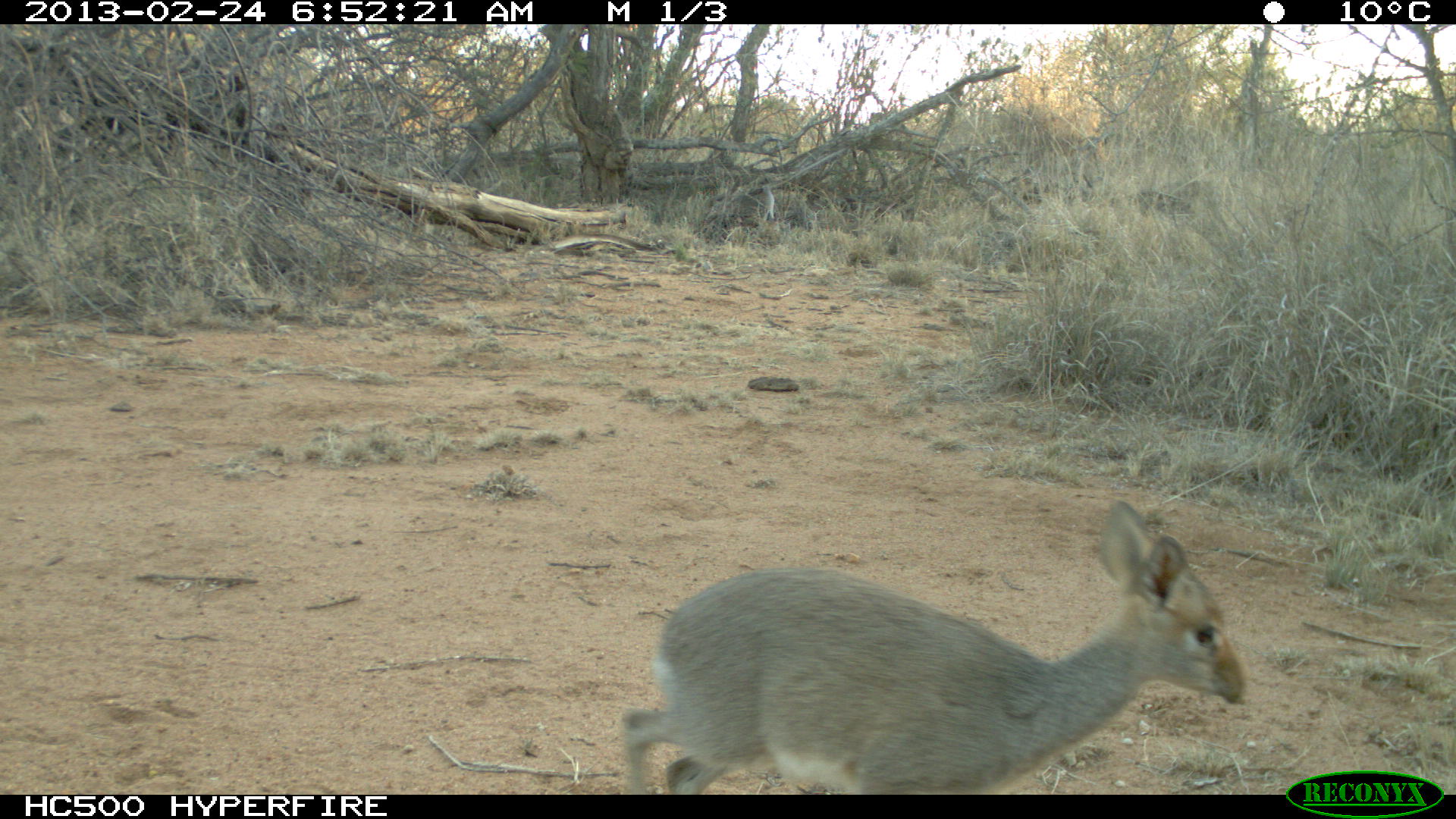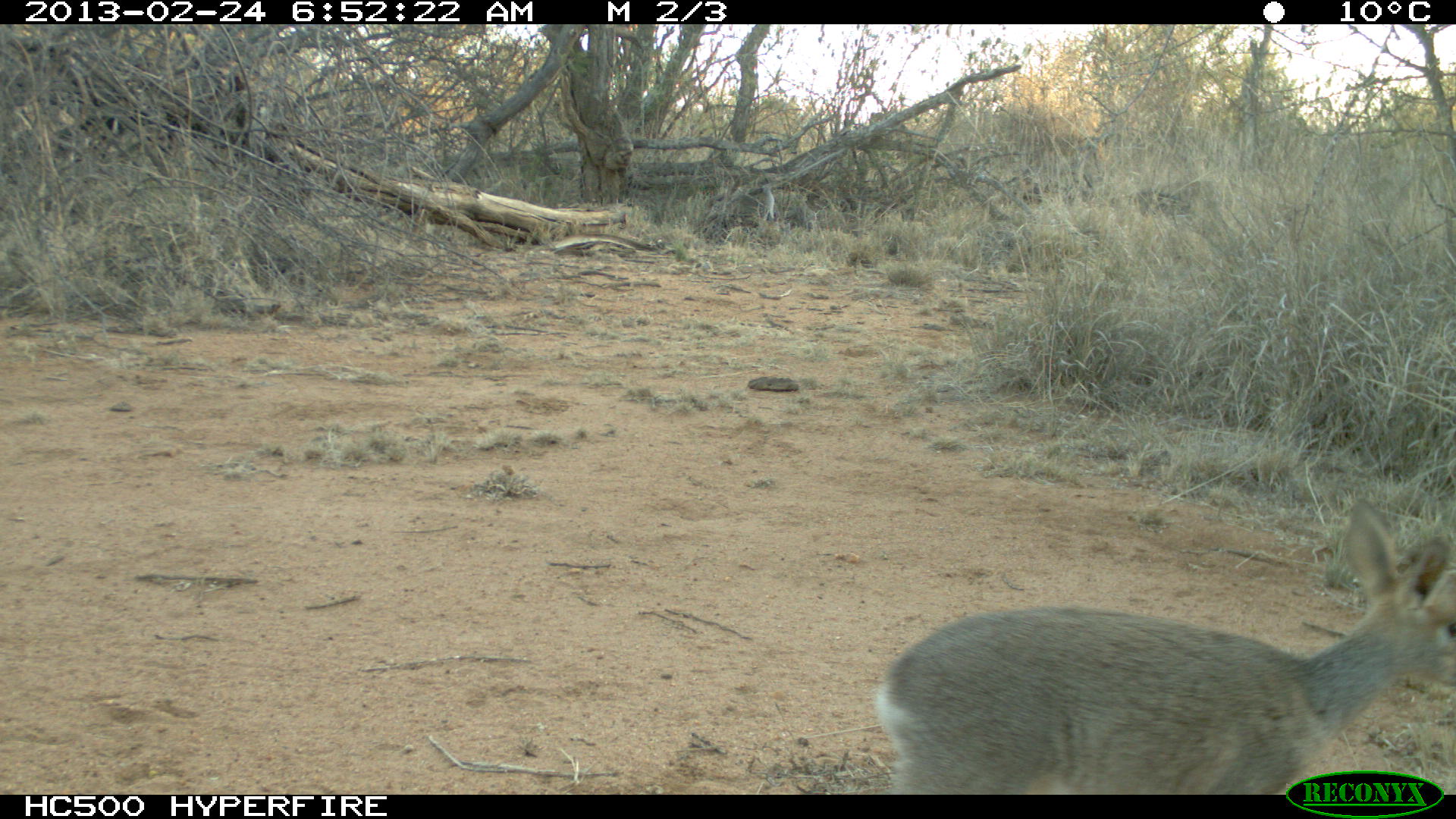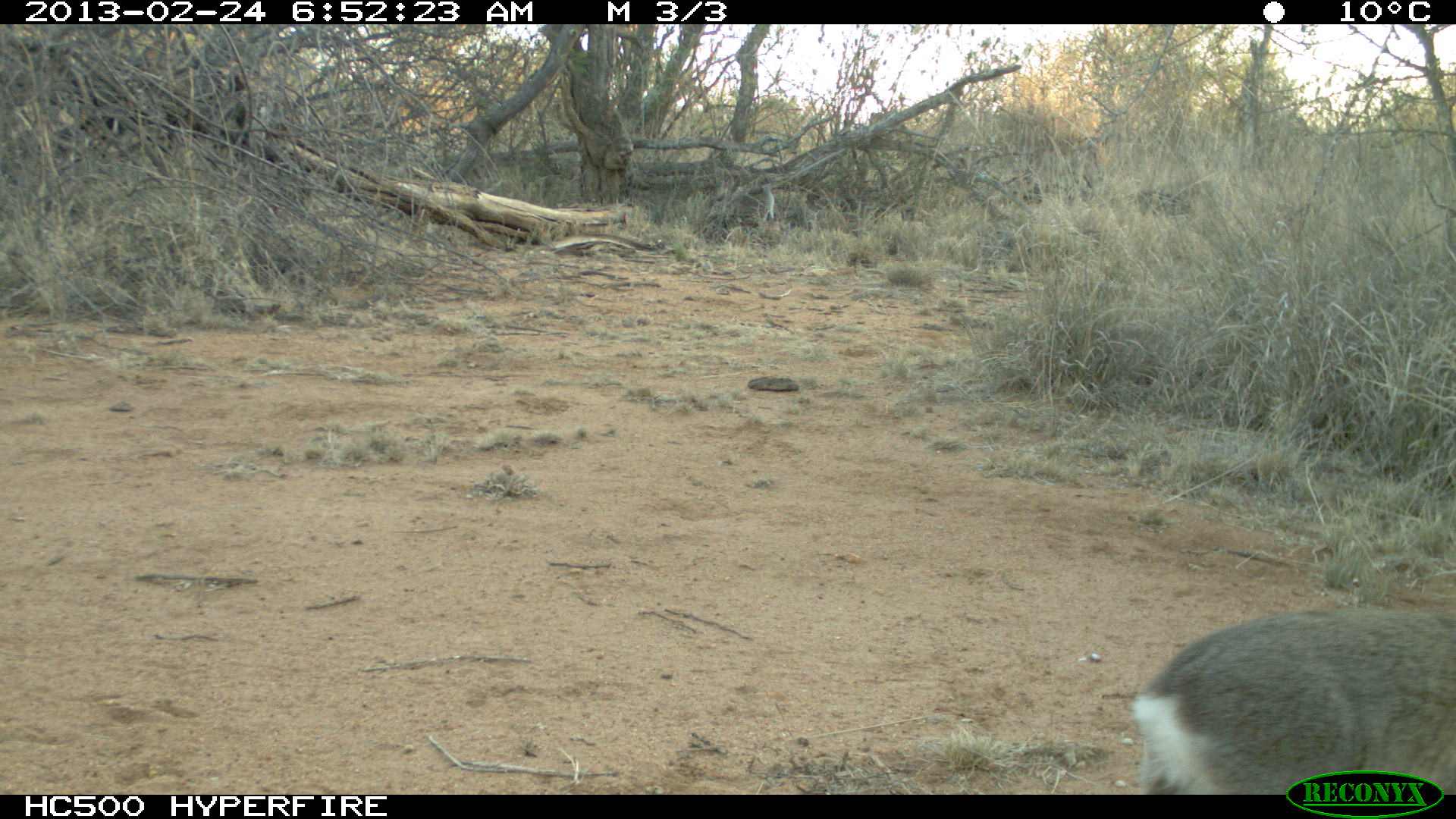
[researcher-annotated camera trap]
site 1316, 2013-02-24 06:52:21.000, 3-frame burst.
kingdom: Animalia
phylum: Chordata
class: Mammalia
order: Artiodactyla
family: Bovidae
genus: Madoqua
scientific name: Madoqua guentheri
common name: günther's dik-dik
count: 1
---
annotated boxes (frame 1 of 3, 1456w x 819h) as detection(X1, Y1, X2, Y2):
madoqua guentheri: detection(614, 497, 1244, 794)